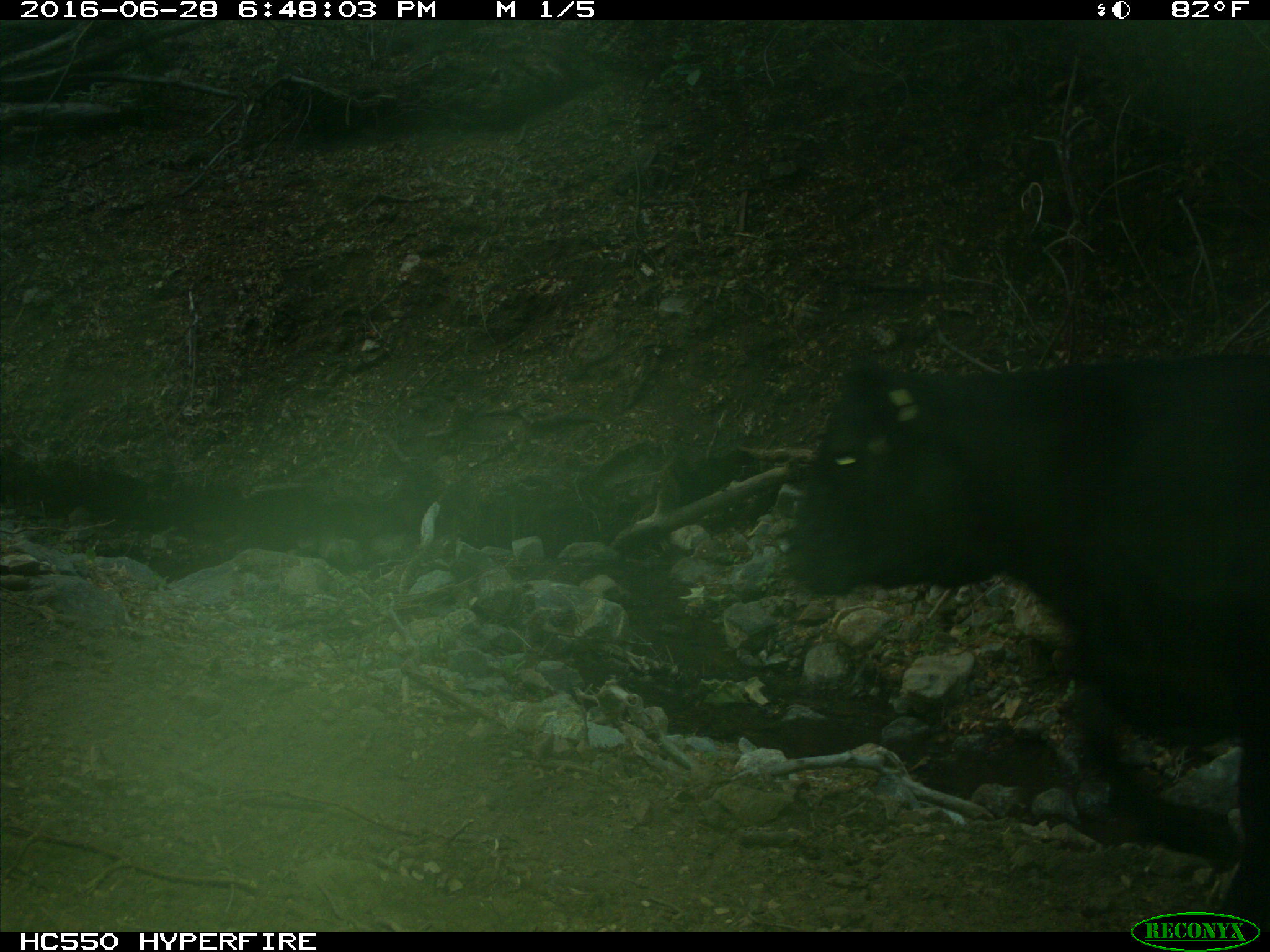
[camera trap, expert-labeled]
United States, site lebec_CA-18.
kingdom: Animalia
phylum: Chordata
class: Mammalia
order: Artiodactyla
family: Bovidae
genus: Bos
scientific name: Bos taurus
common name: domestic cow